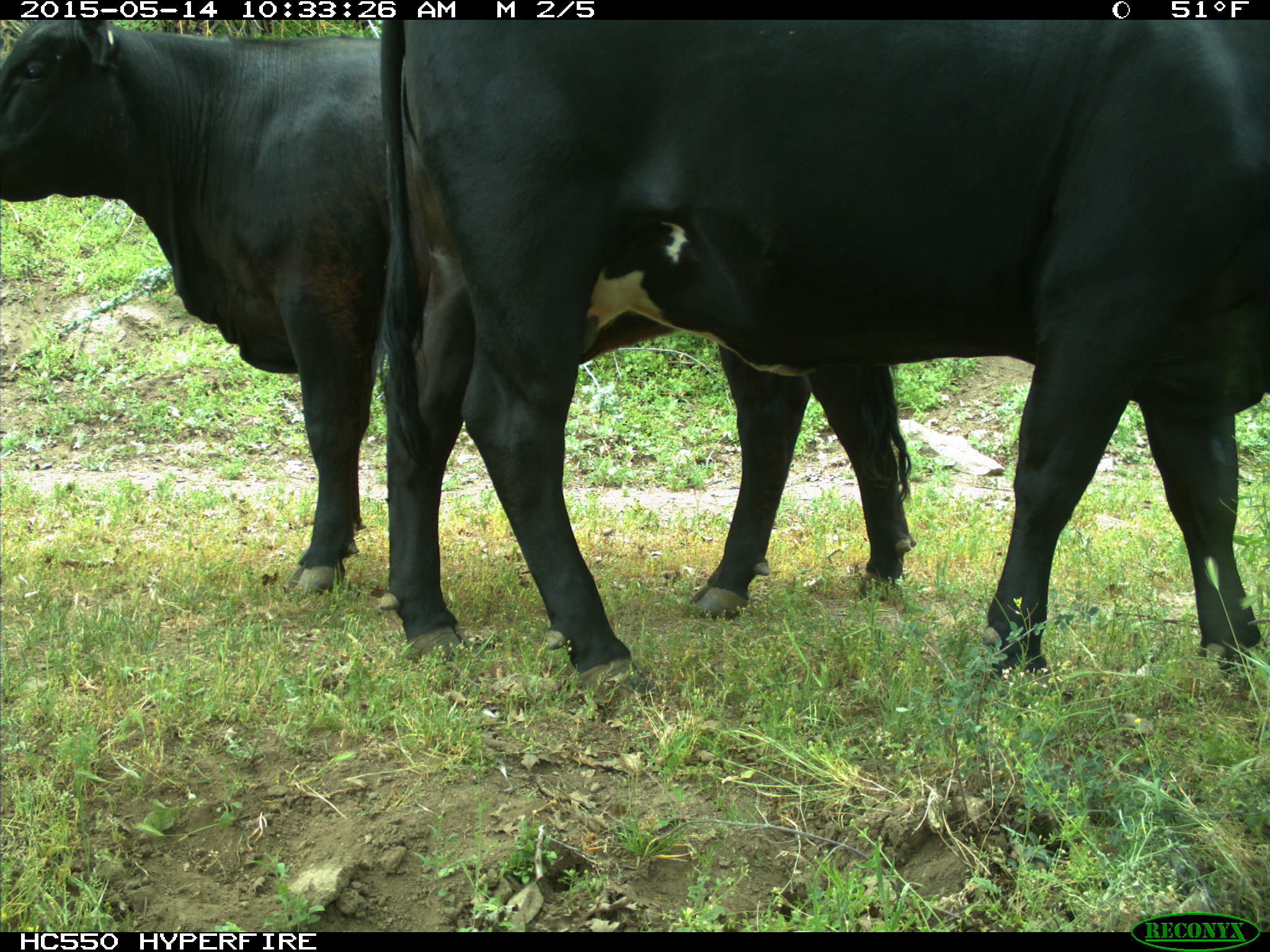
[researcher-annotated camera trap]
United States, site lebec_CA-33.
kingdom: Animalia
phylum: Chordata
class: Mammalia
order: Artiodactyla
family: Bovidae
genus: Bos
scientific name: Bos taurus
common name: domestic cow